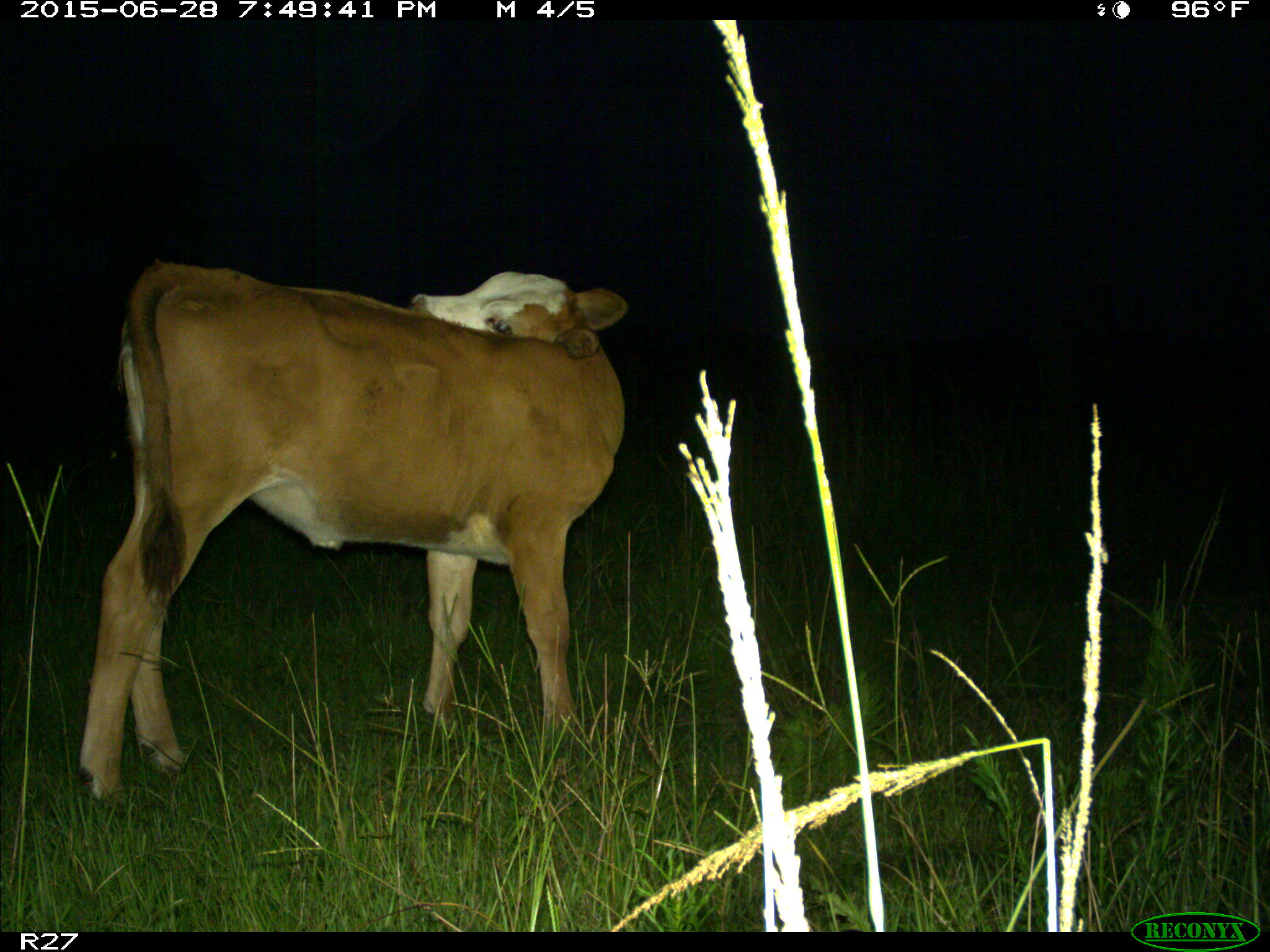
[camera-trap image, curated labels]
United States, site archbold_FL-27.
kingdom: Animalia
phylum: Chordata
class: Mammalia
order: Artiodactyla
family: Bovidae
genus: Bos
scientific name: Bos taurus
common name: domestic cow